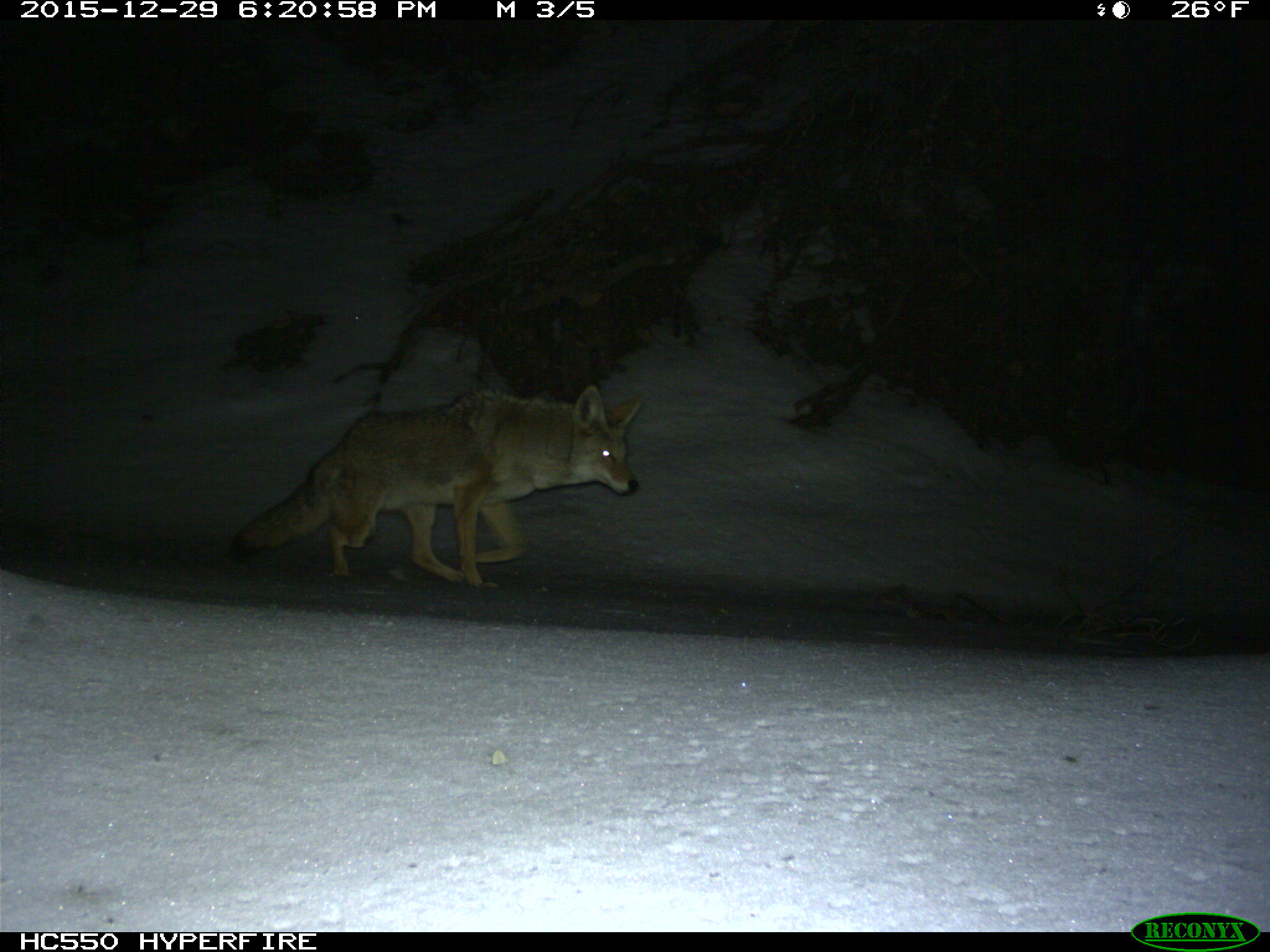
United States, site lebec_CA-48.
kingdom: Animalia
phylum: Chordata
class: Mammalia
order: Carnivora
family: Canidae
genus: Canis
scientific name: Canis latrans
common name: coyote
Canis latrans (coyote).